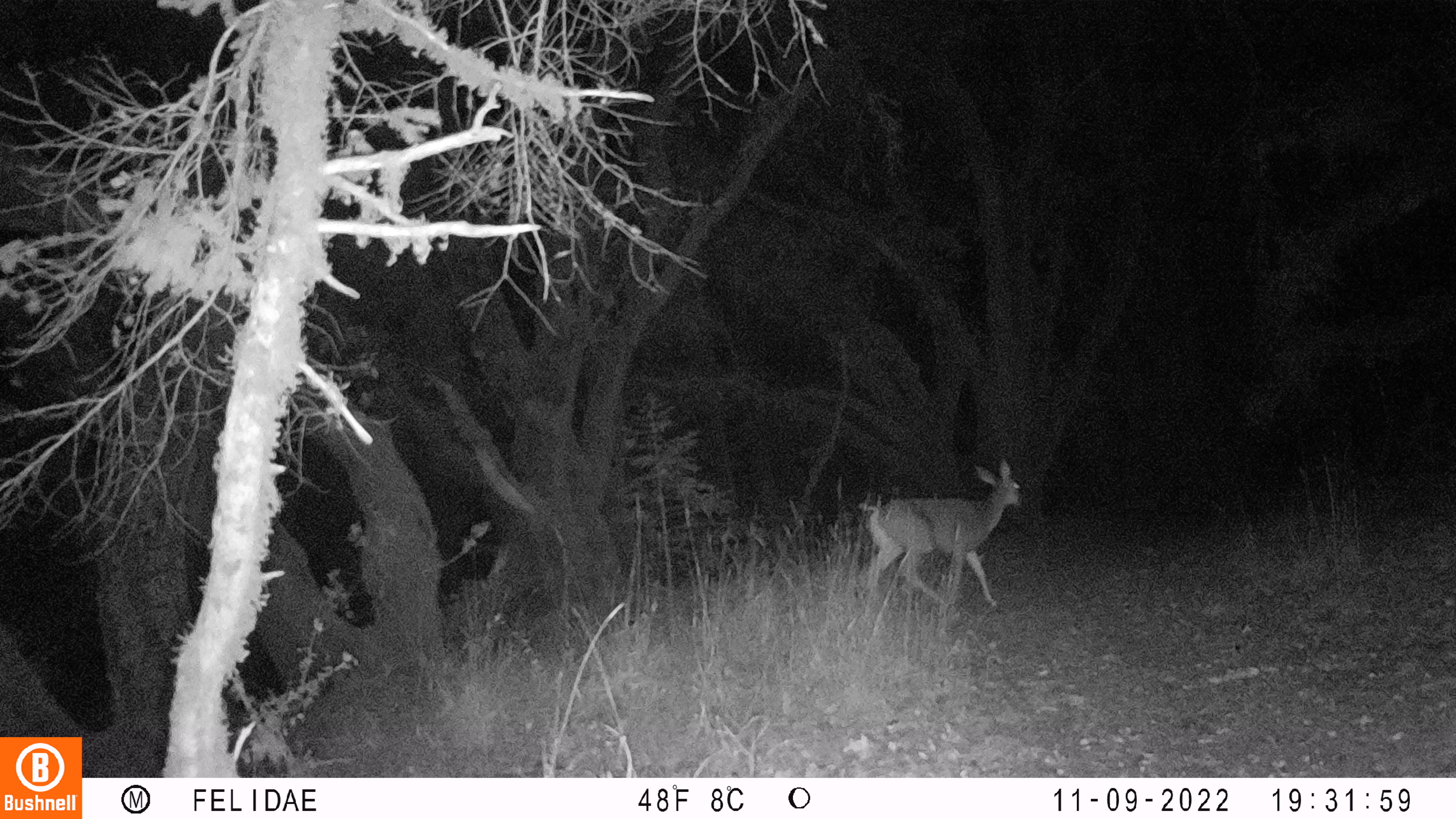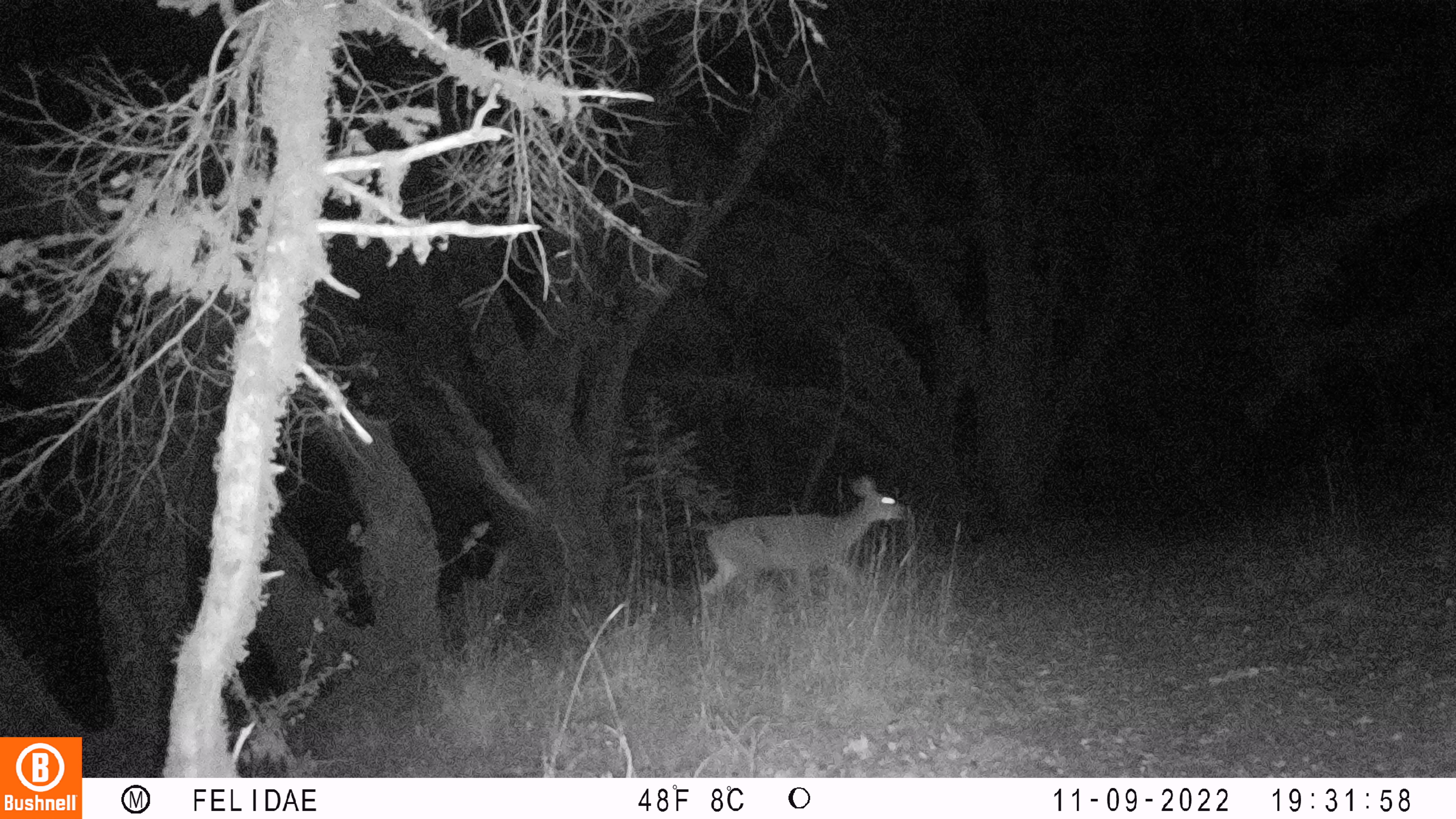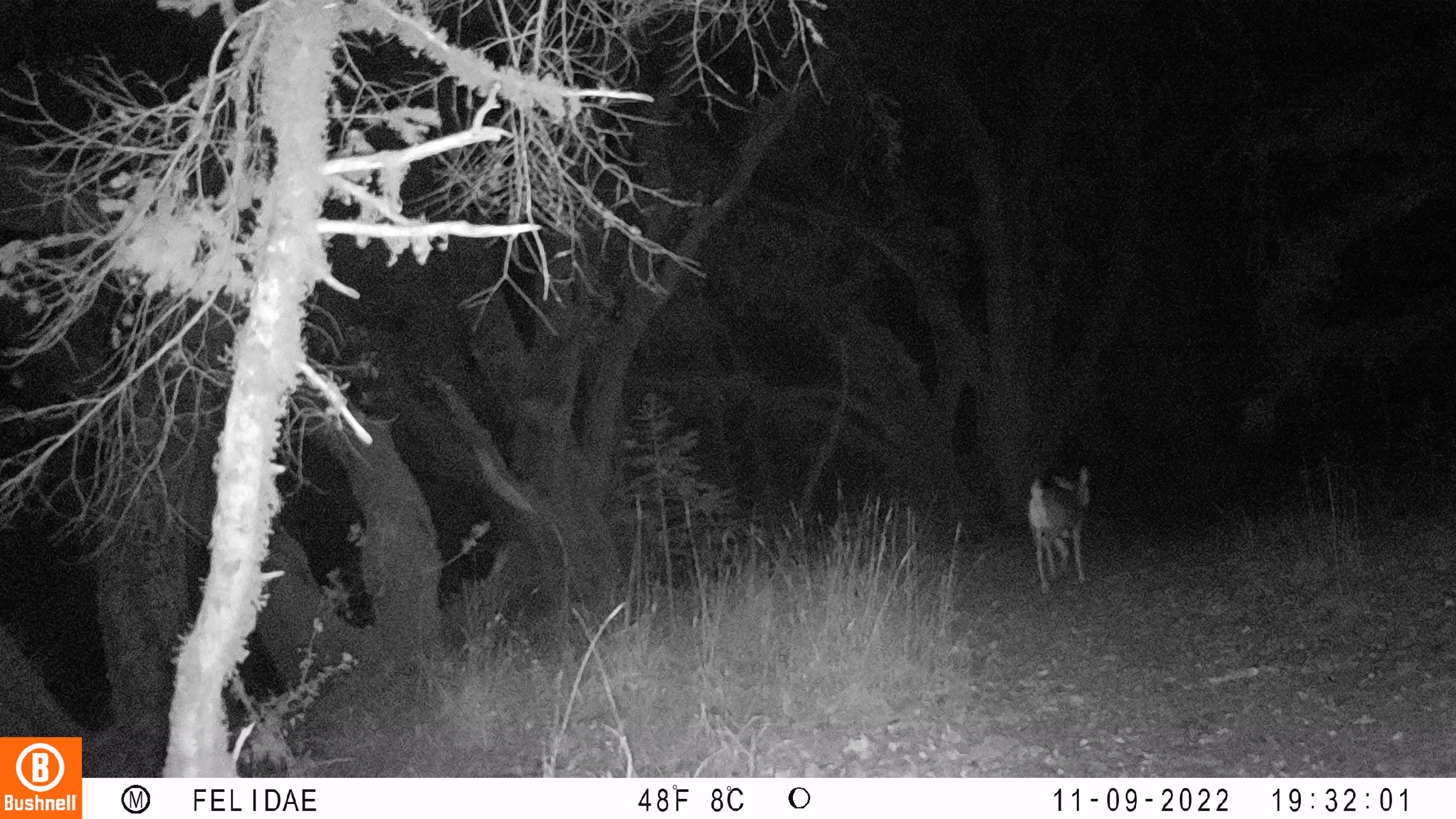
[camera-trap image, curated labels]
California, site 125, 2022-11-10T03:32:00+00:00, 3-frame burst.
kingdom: Animalia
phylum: Chordata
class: Mammalia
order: Artiodactyla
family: Cervidae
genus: Odocoileus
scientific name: Odocoileus hemionus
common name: mule deer